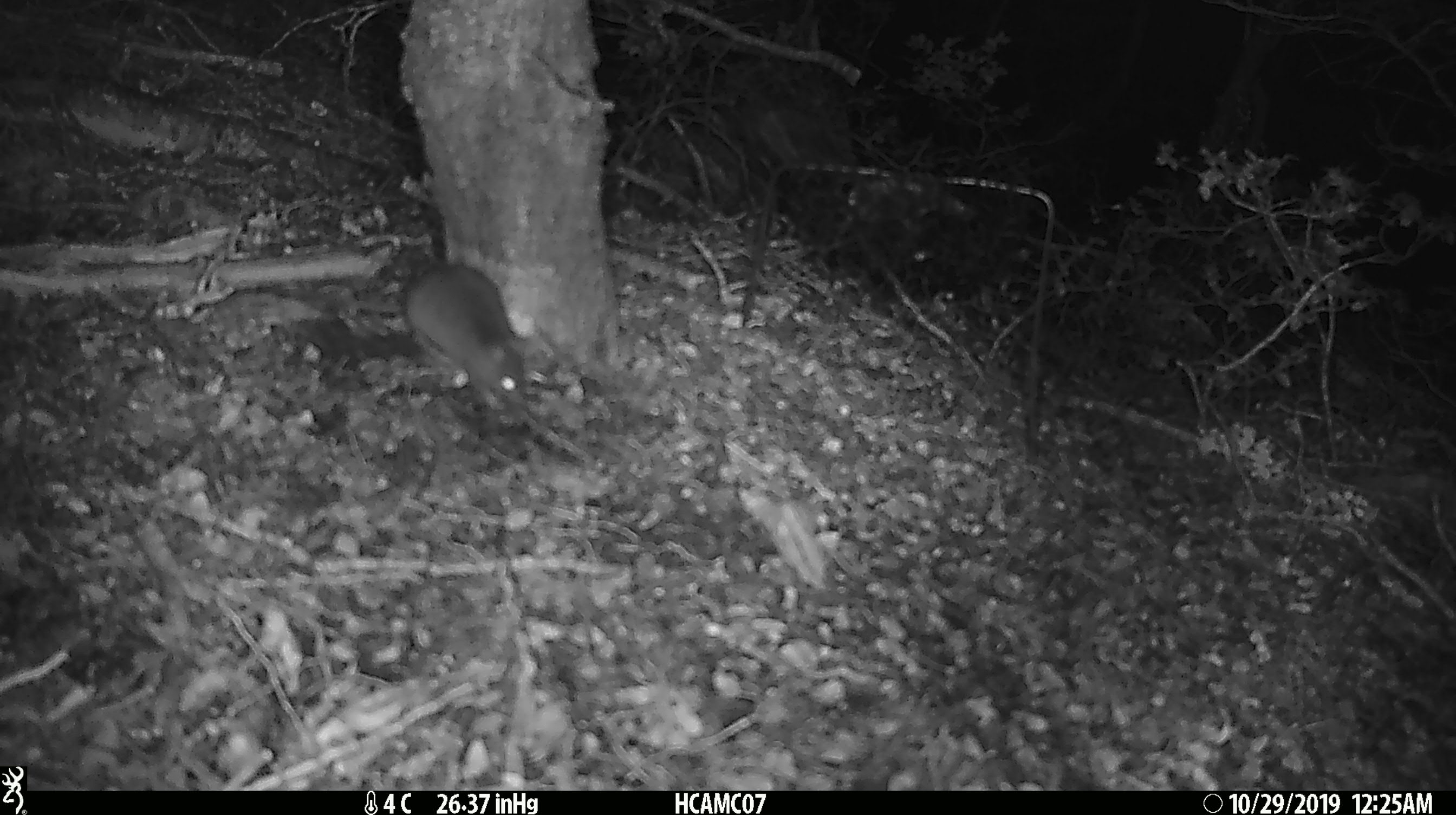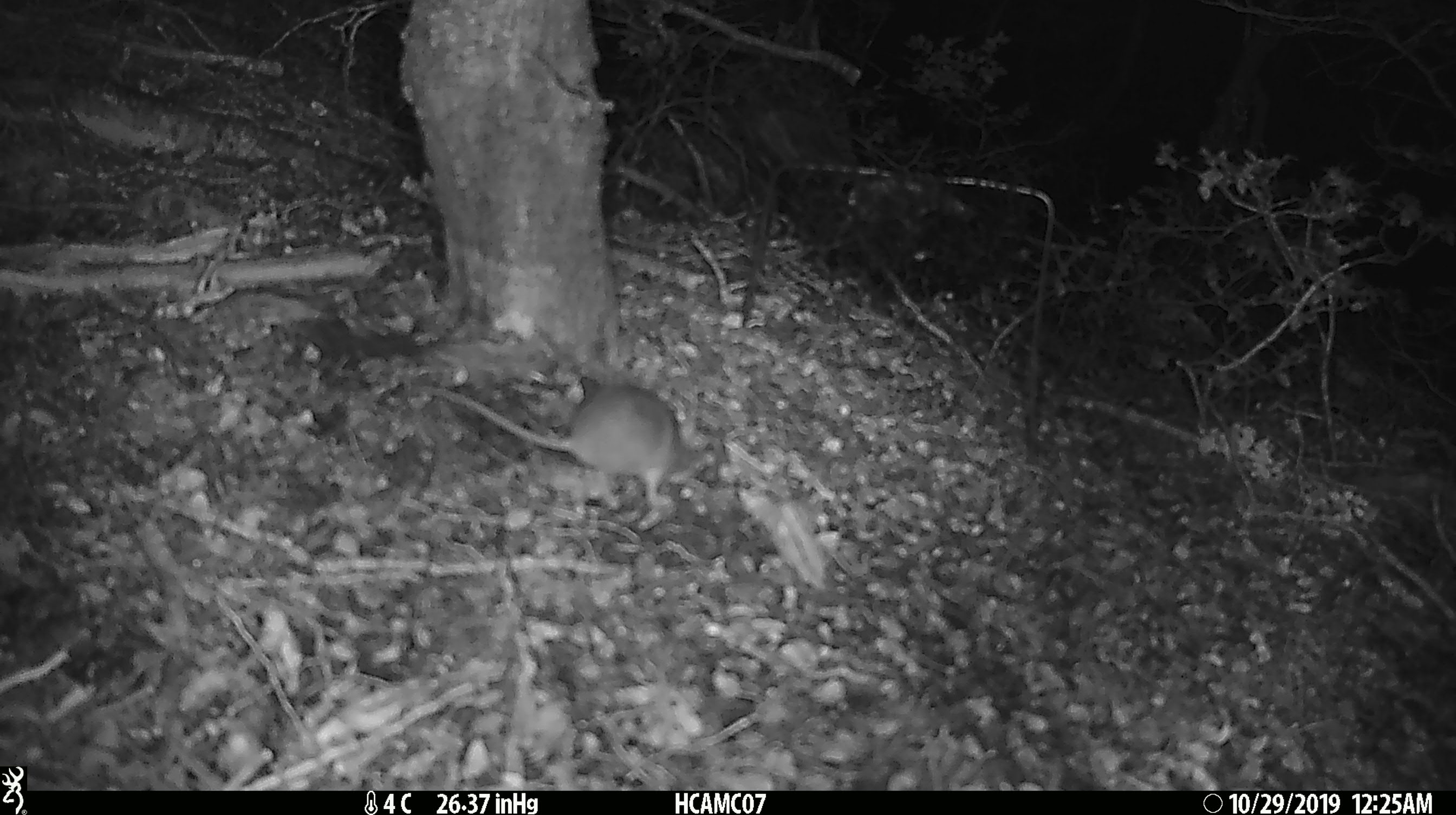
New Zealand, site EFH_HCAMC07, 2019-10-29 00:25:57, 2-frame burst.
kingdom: Animalia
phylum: Chordata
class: Mammalia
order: Rodentia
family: Muridae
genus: Mus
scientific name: Mus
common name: mouse